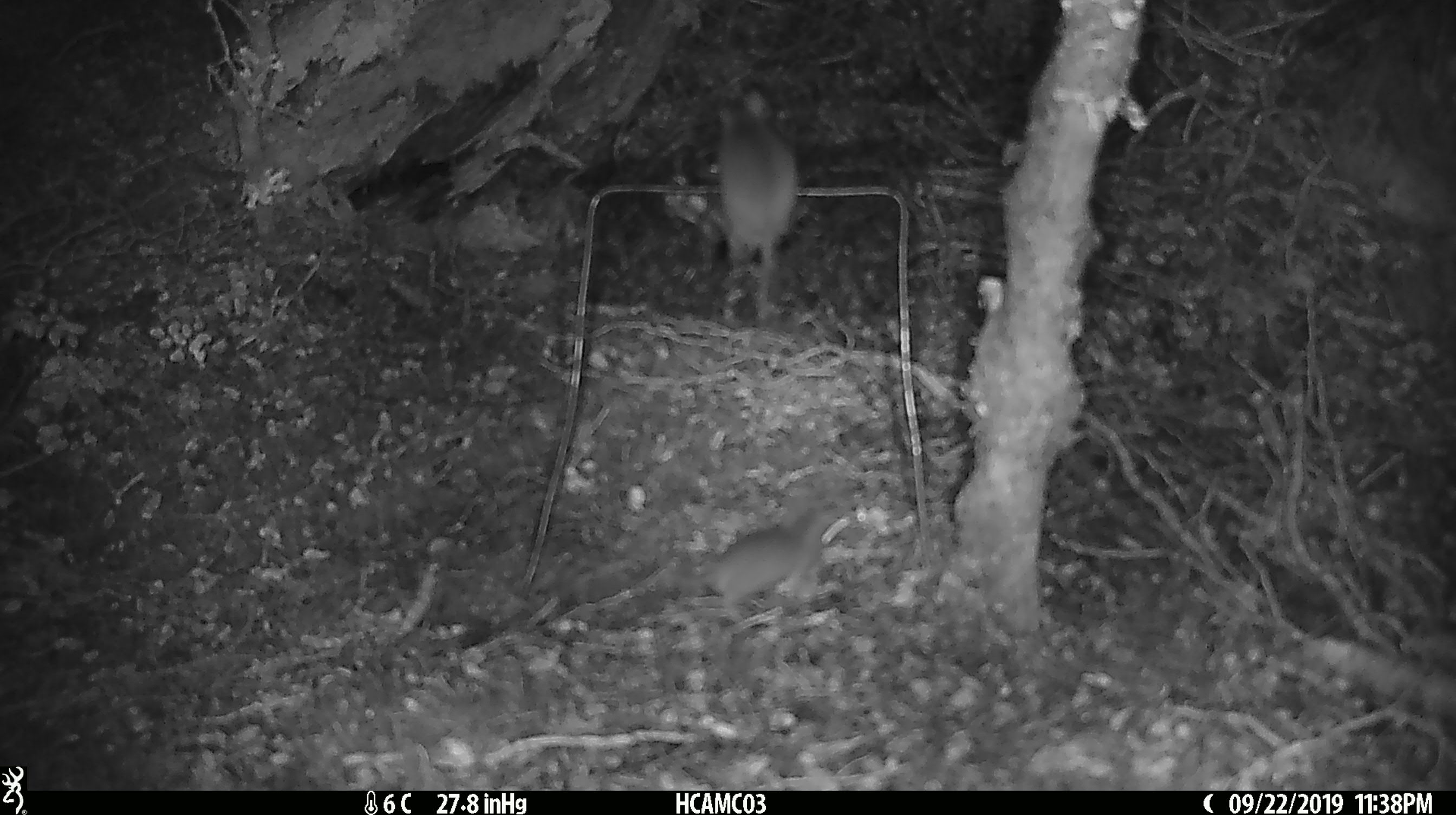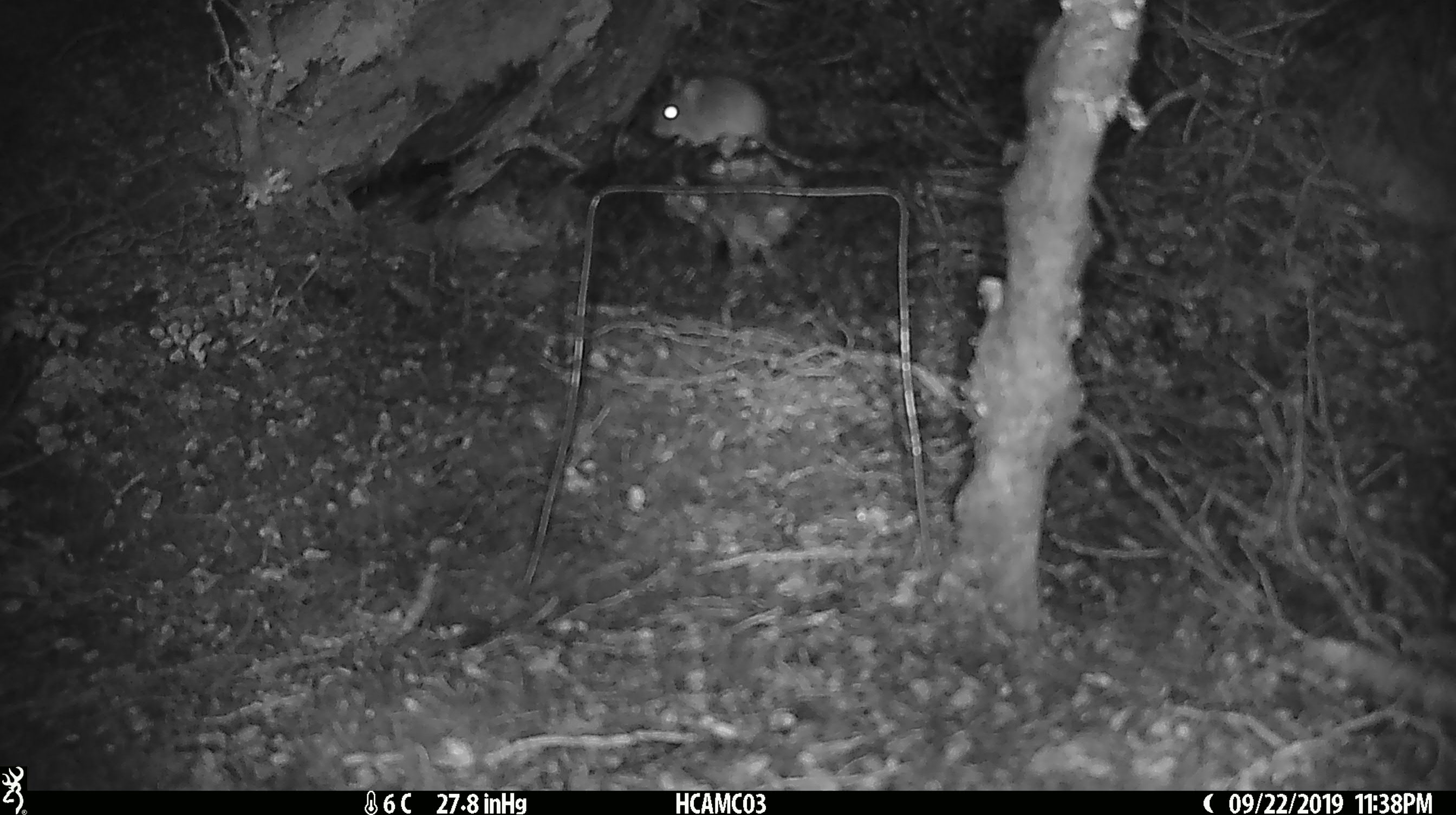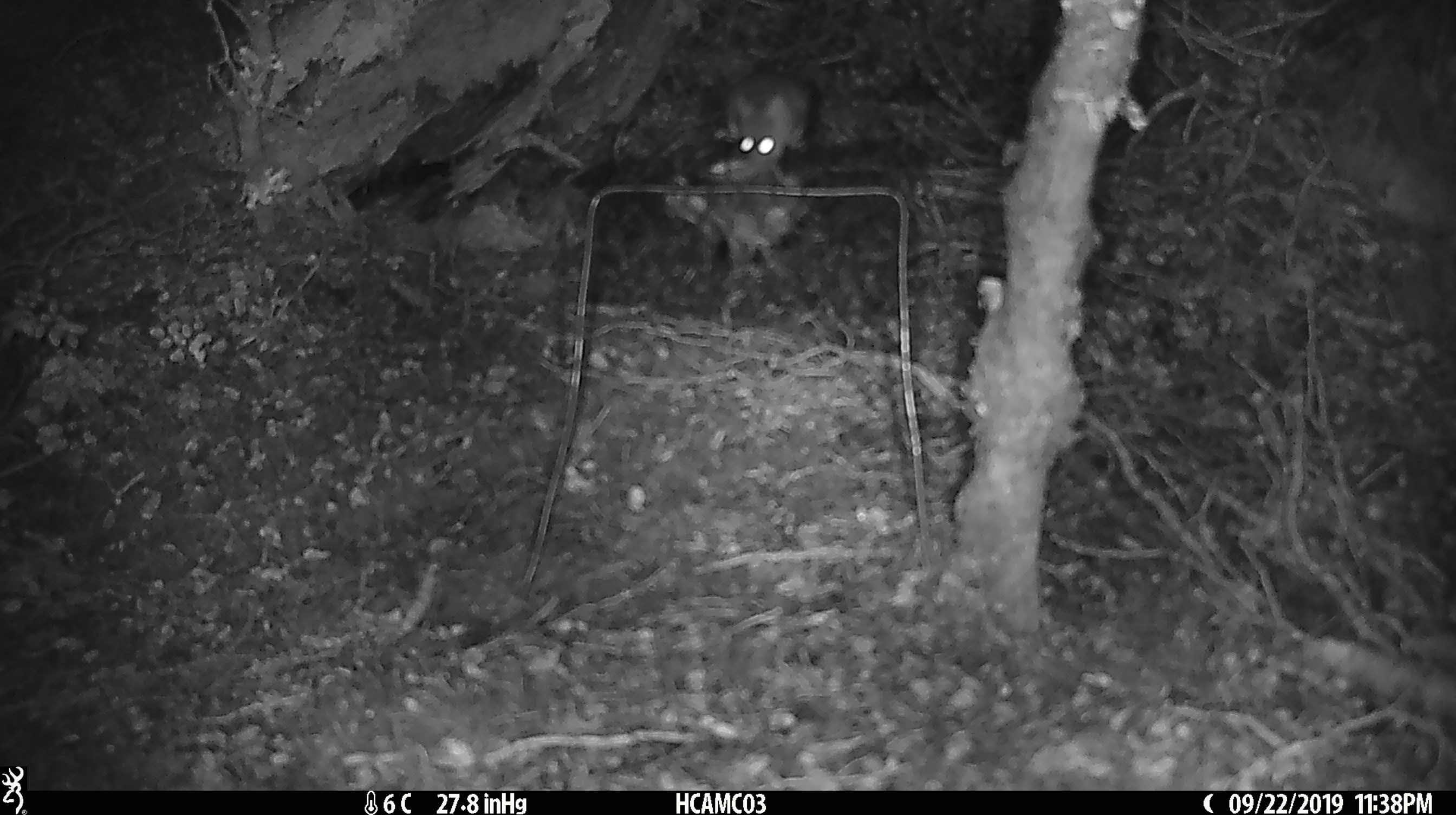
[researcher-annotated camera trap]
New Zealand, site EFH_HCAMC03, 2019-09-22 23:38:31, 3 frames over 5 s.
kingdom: Animalia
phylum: Chordata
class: Mammalia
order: Rodentia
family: Muridae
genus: Mus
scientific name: Mus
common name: mouse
Mouse (Mus).